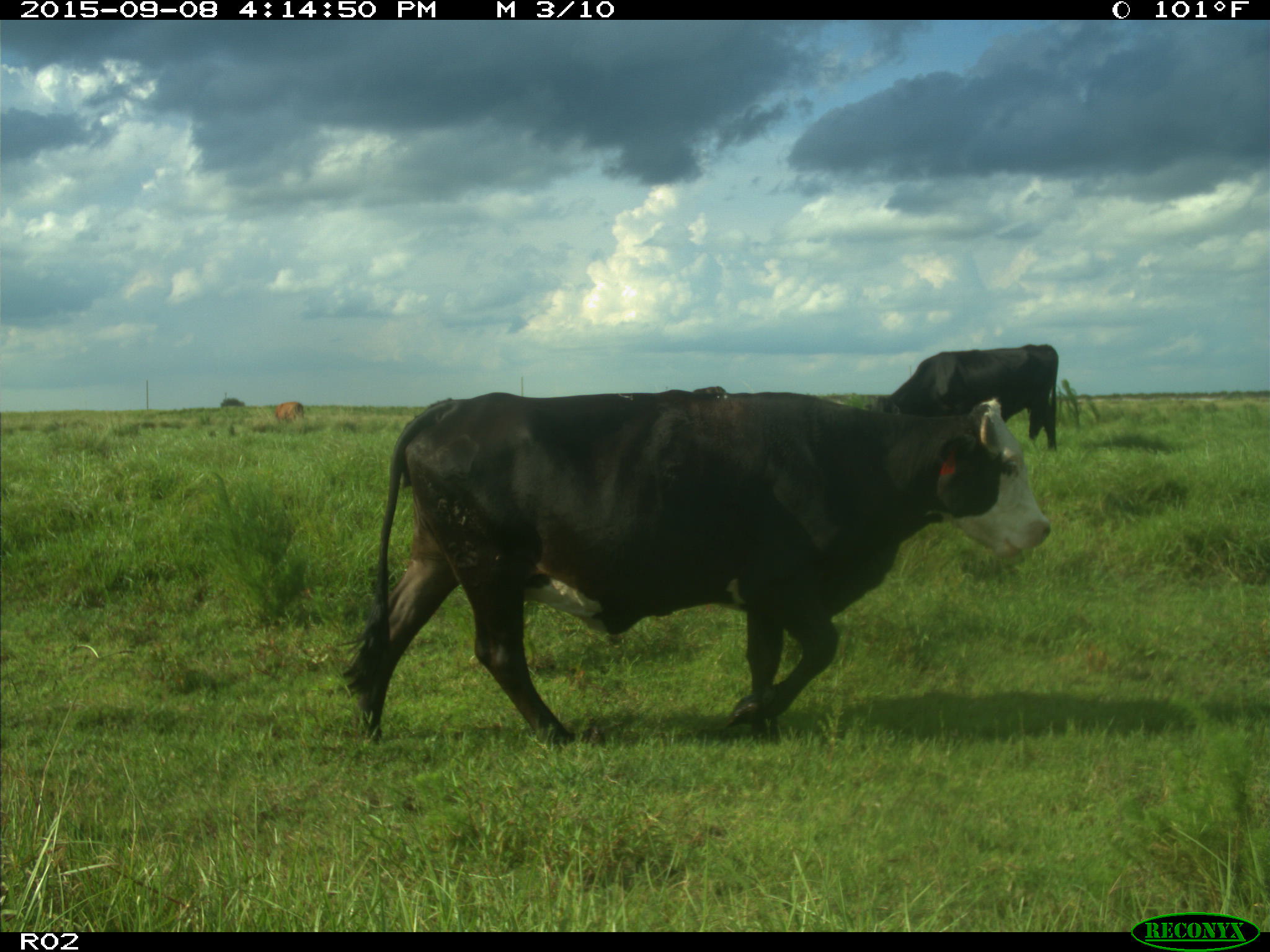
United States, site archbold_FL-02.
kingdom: Animalia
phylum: Chordata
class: Mammalia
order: Artiodactyla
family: Bovidae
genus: Bos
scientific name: Bos taurus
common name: domestic cow